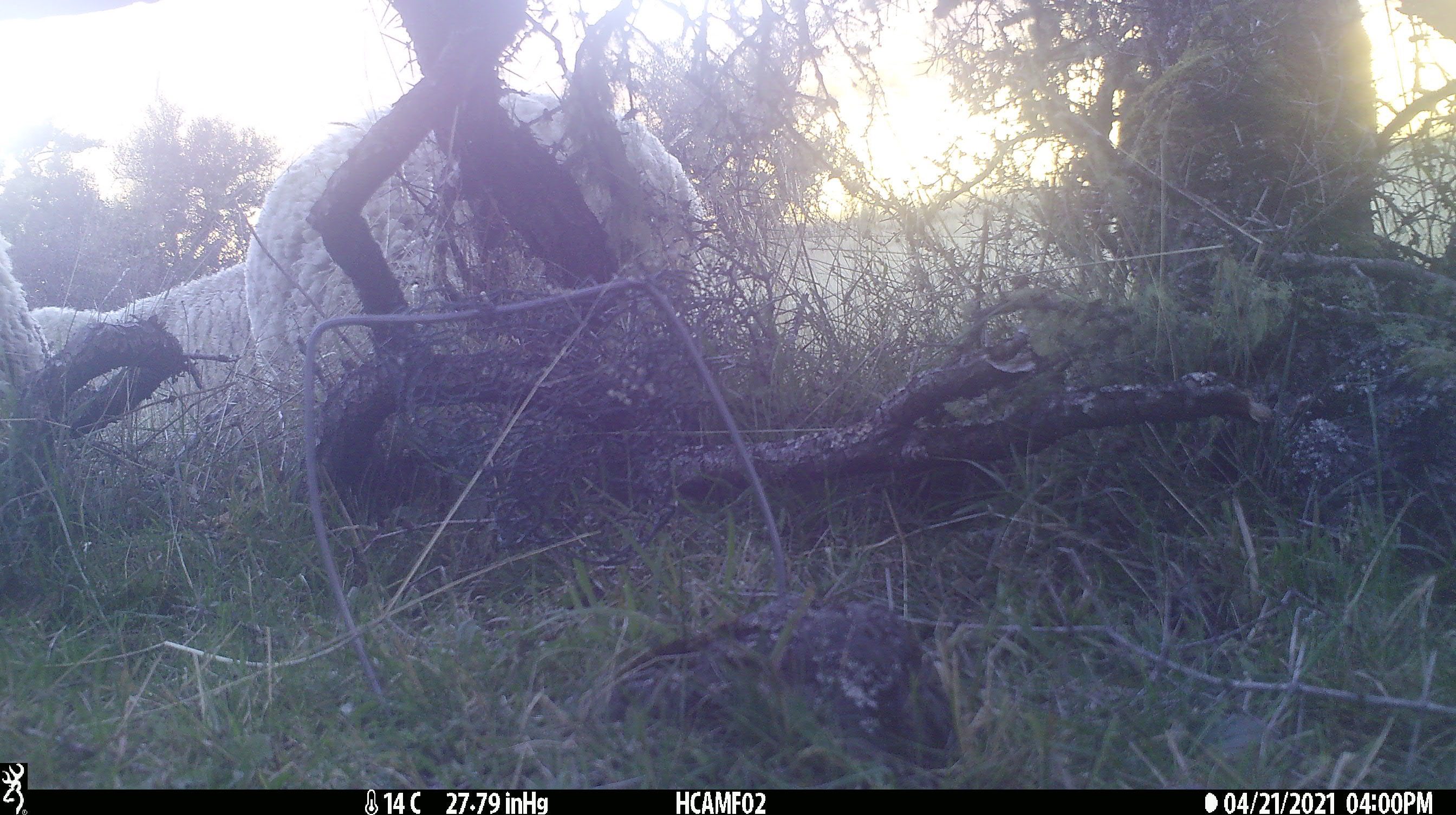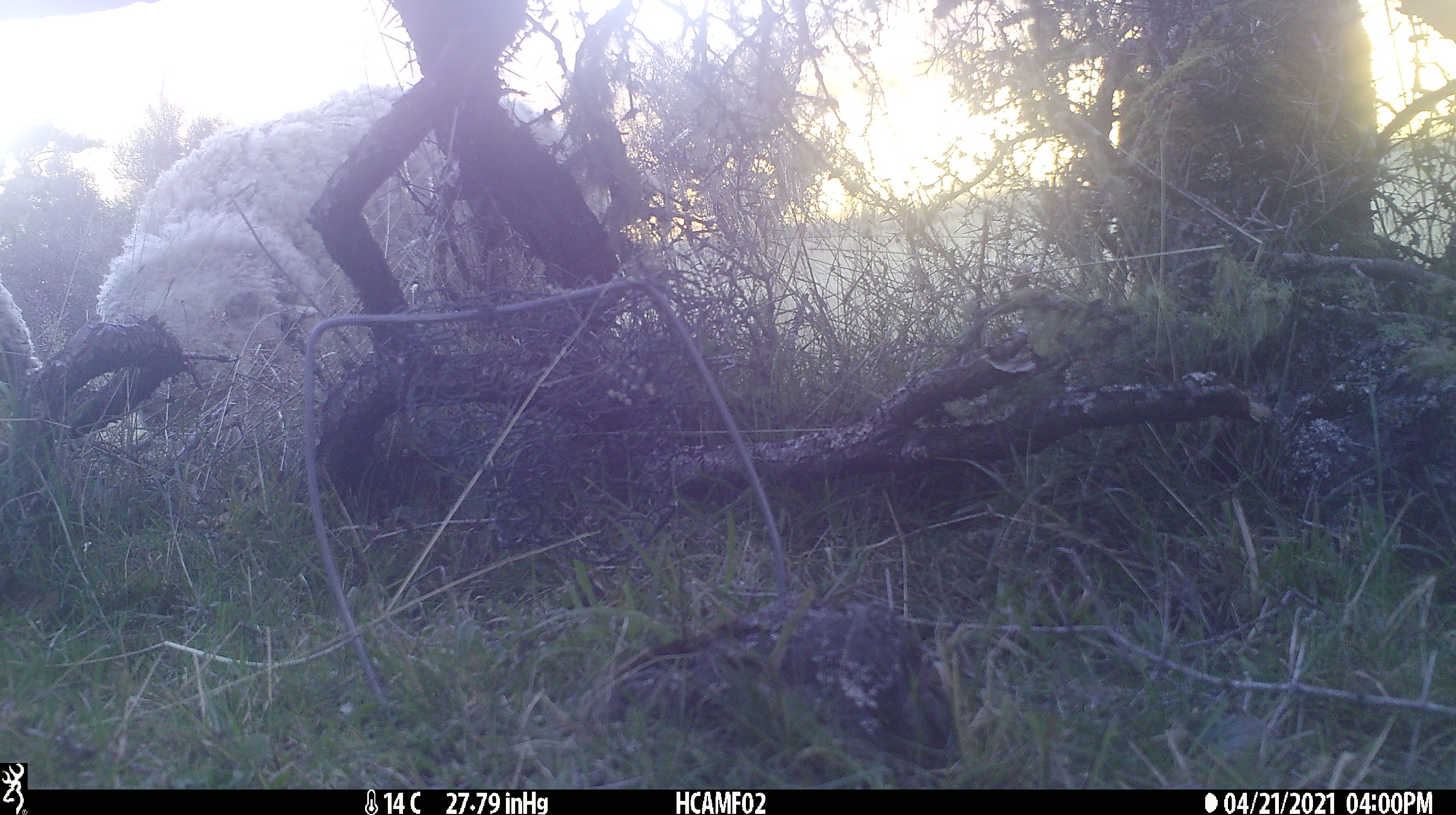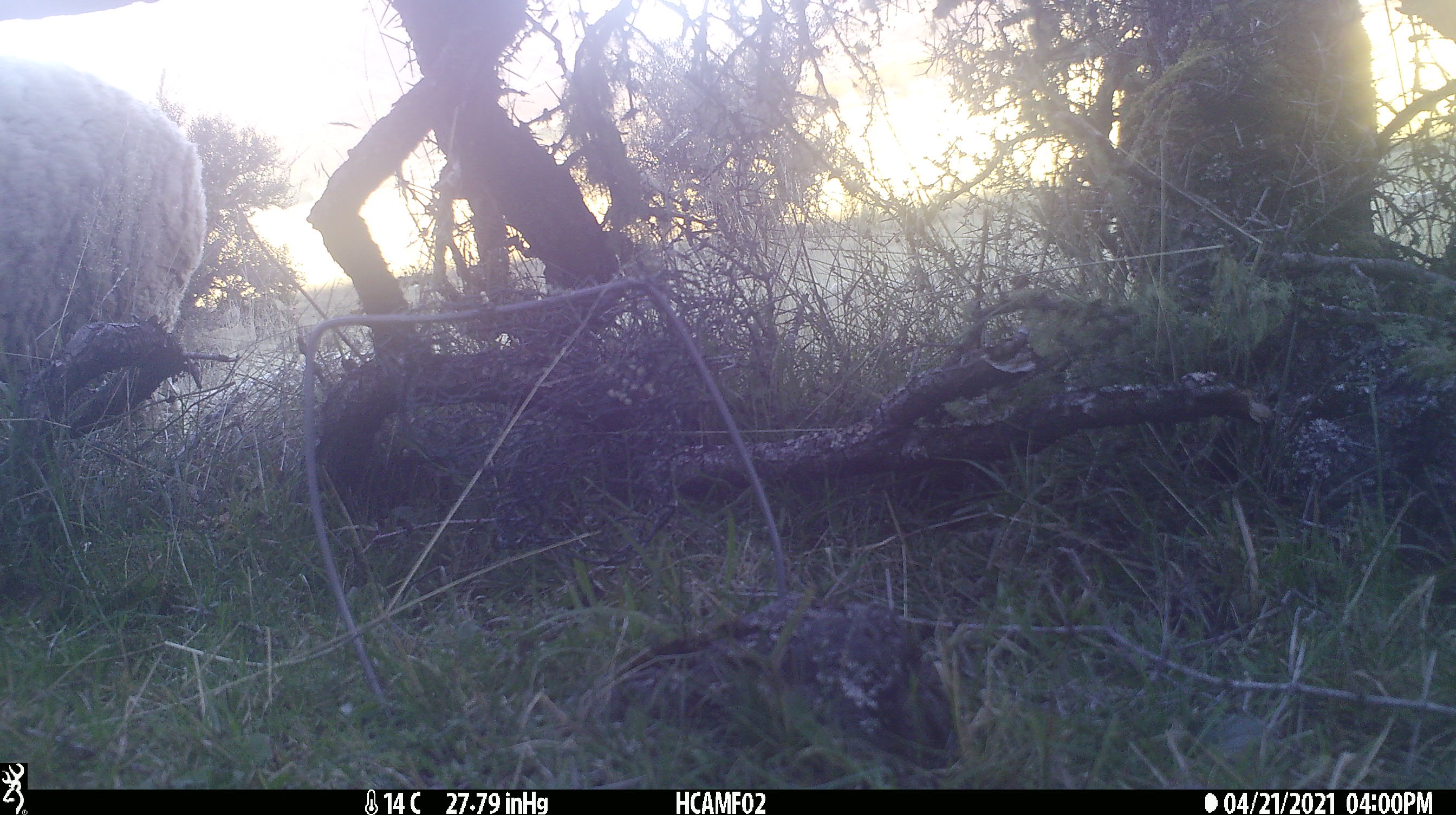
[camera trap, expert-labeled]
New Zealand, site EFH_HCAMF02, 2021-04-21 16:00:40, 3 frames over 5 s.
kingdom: Animalia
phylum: Chordata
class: Mammalia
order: Artiodactyla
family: Bovidae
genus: Ovis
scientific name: Ovis aries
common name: domestic sheep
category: sheep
Sheep (domestic sheep) (Ovis aries).